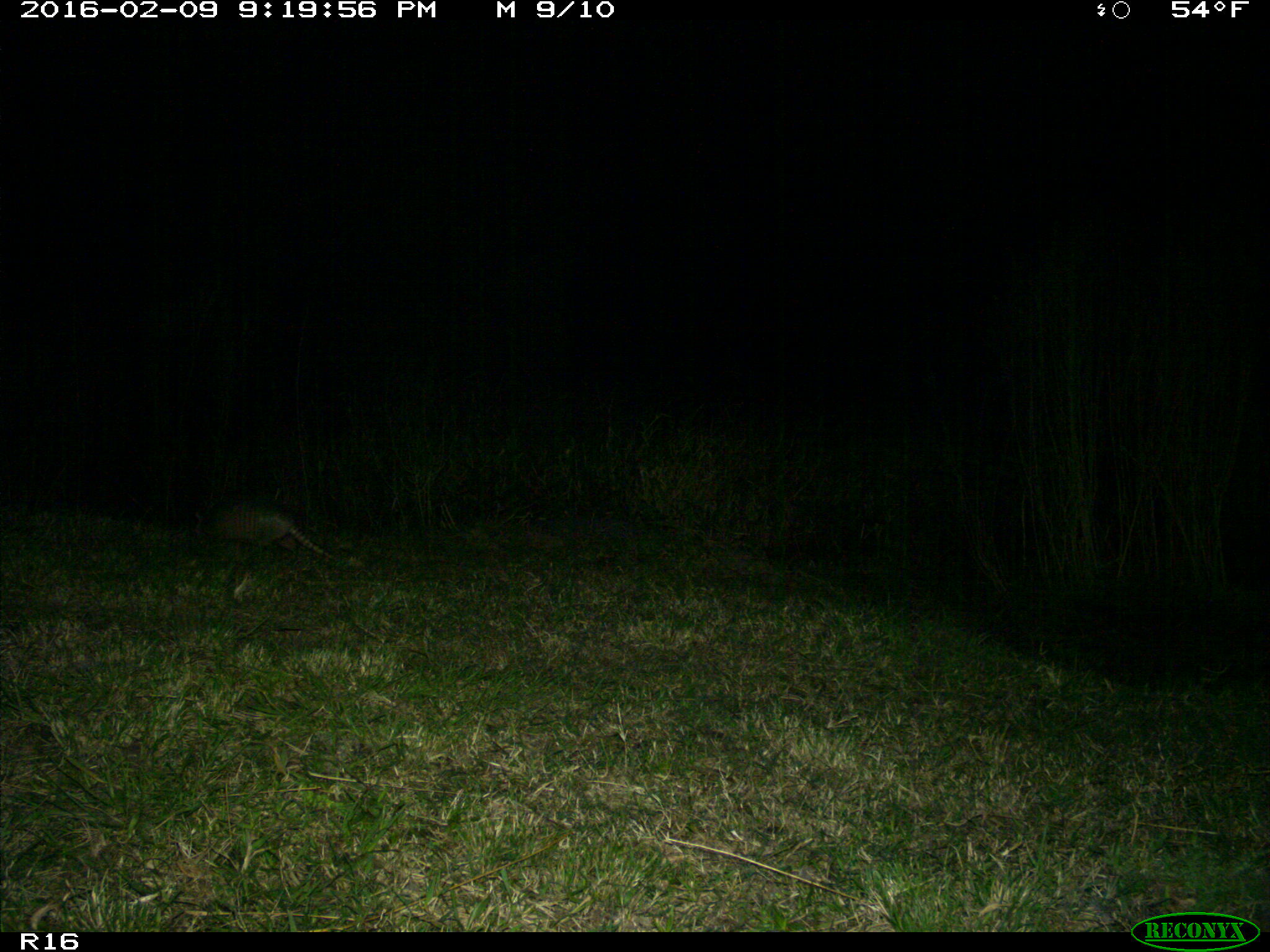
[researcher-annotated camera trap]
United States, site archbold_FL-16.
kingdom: Animalia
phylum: Chordata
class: Mammalia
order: Cingulata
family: Dasypodidae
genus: Dasypus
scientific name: Dasypus novemcinctus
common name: nine-banded armadillo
Dasypus novemcinctus (nine-banded armadillo).